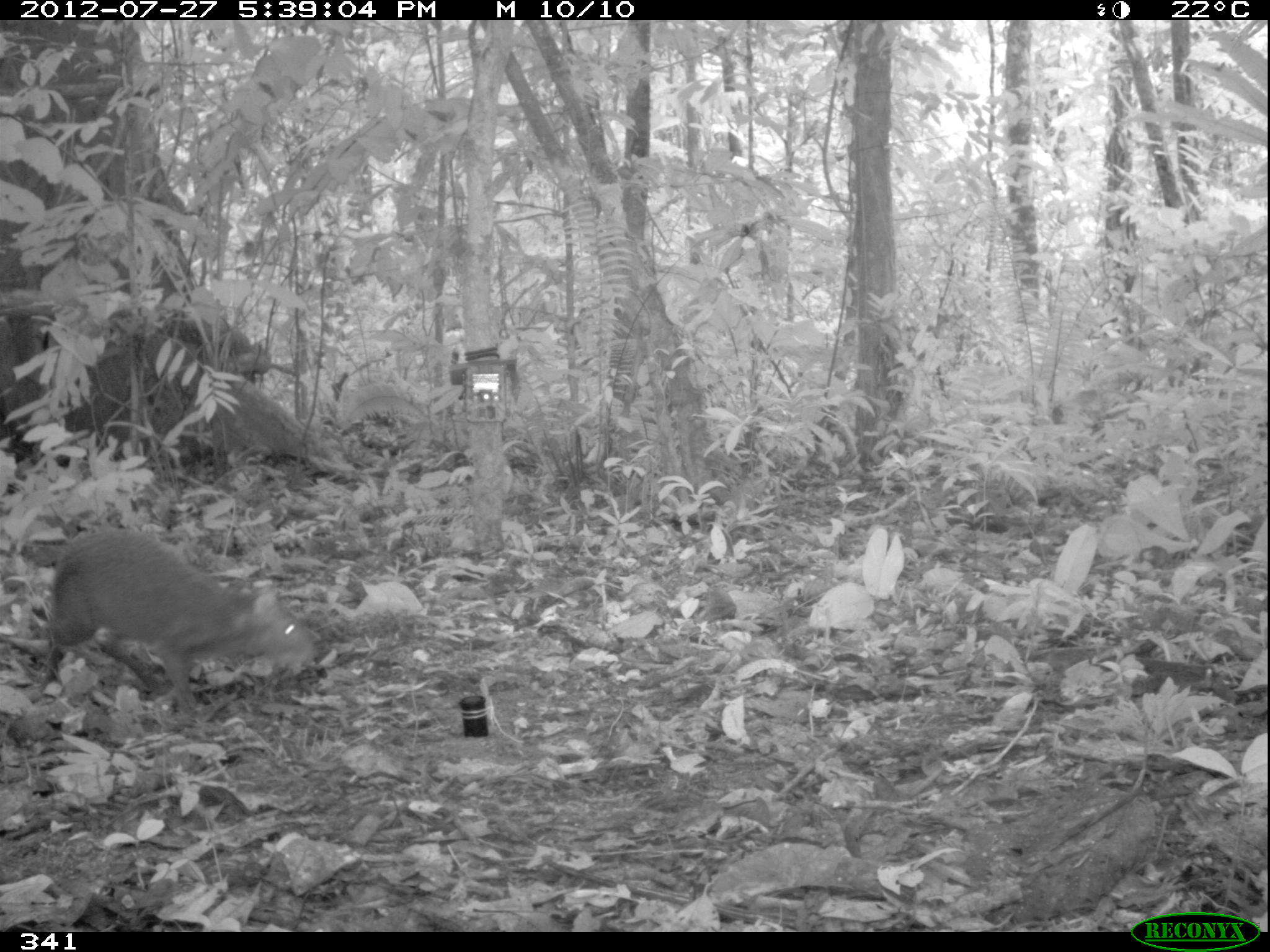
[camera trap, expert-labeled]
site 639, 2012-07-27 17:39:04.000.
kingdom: Animalia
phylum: Chordata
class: Mammalia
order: Rodentia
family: Dasyproctidae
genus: Dasyprocta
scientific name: Dasyprocta punctata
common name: central american agouti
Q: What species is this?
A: Dasyprocta punctata (central american agouti).